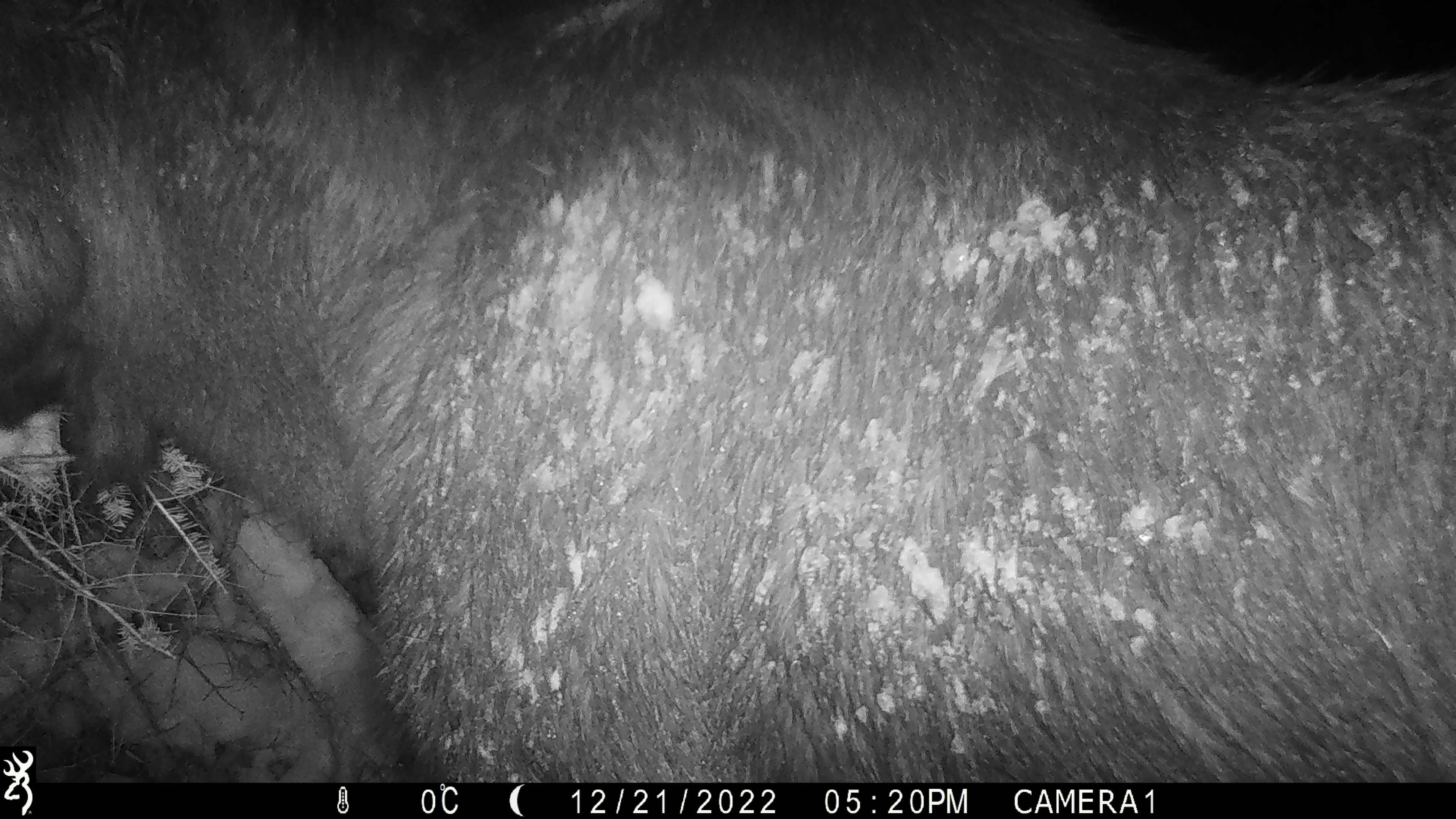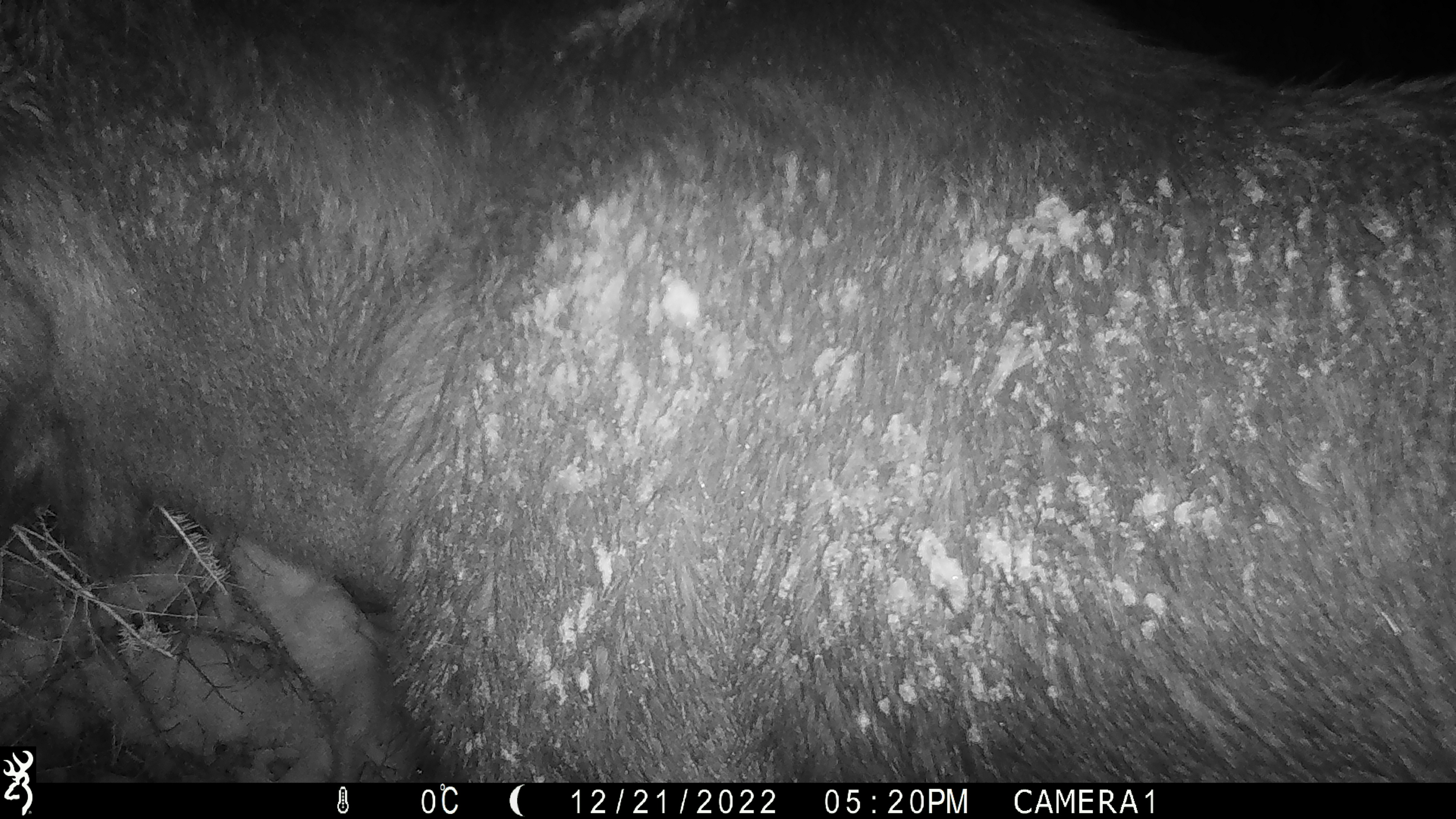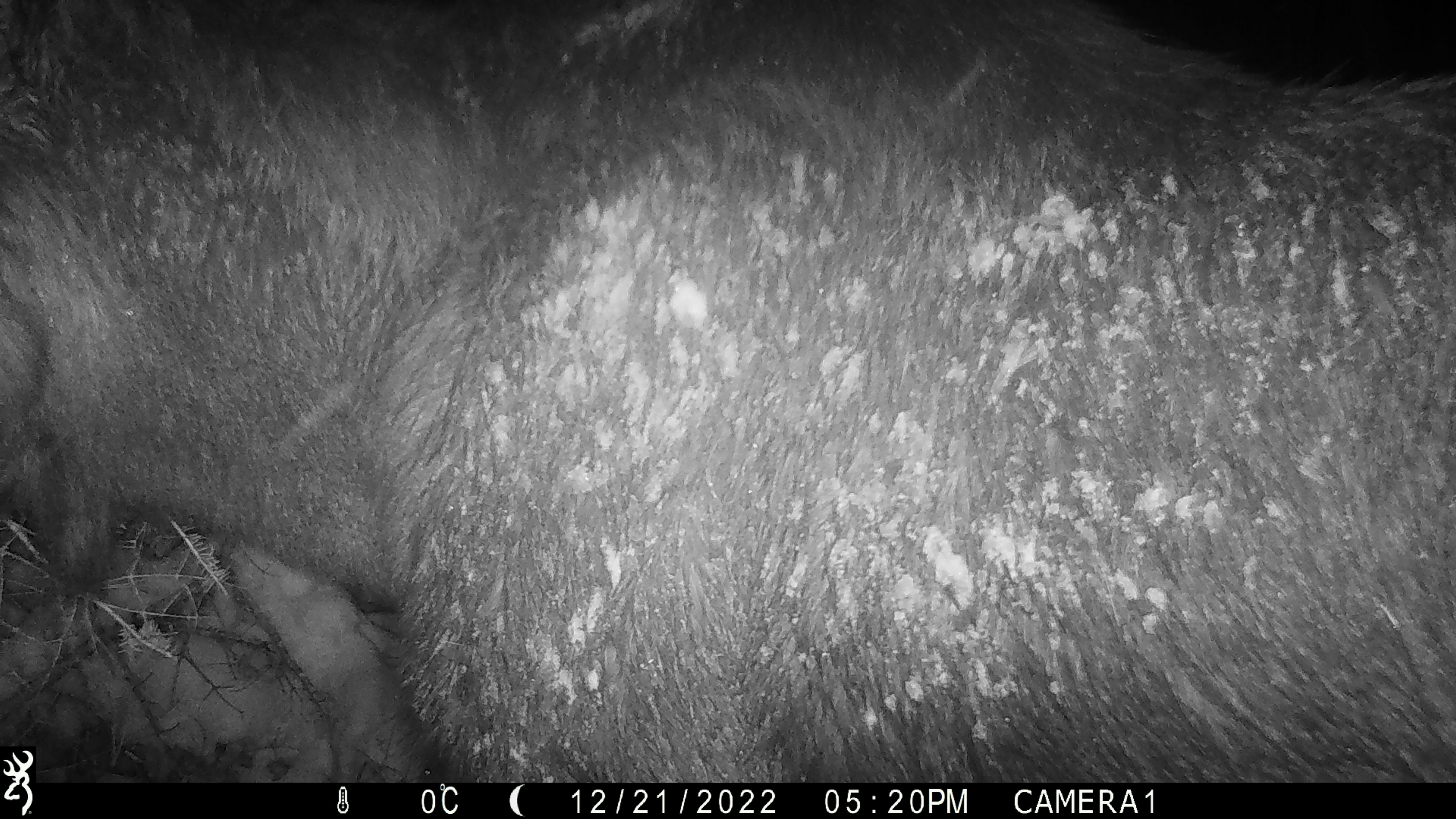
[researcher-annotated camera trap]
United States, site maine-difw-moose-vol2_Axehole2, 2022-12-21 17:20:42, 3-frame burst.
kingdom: Animalia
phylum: Chordata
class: Mammalia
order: Artiodactyla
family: Cervidae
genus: Alces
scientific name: Alces alces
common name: moose